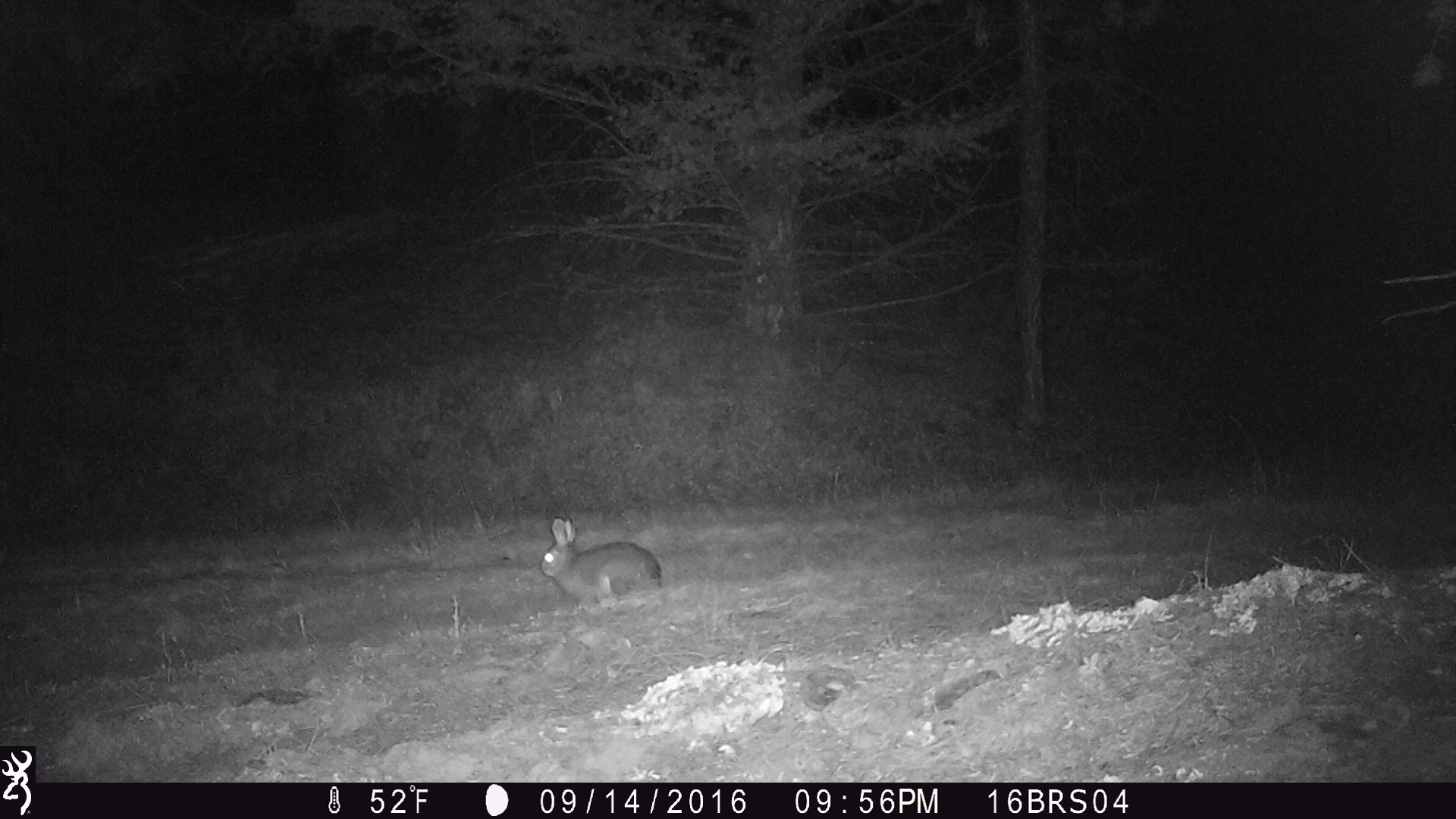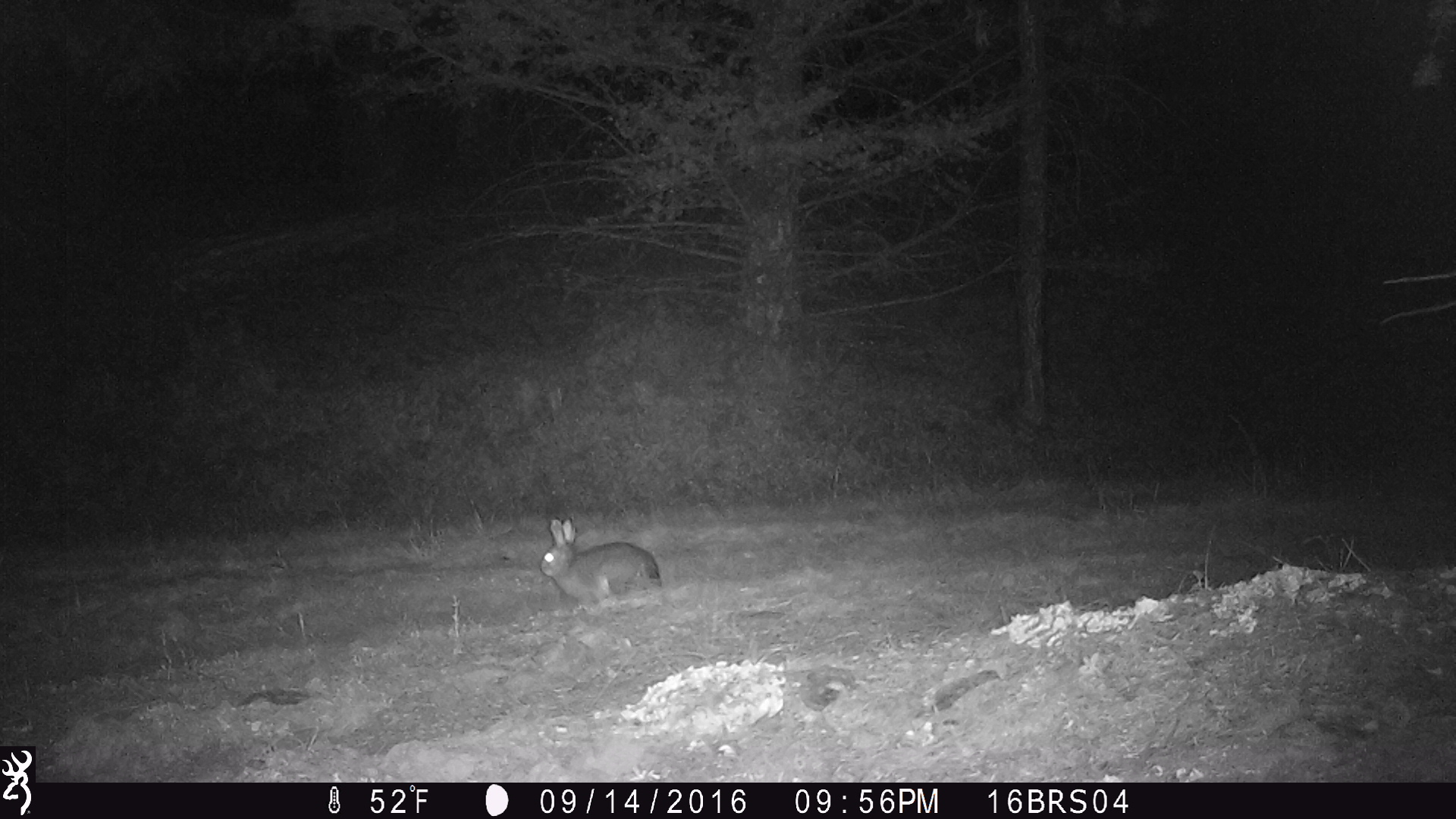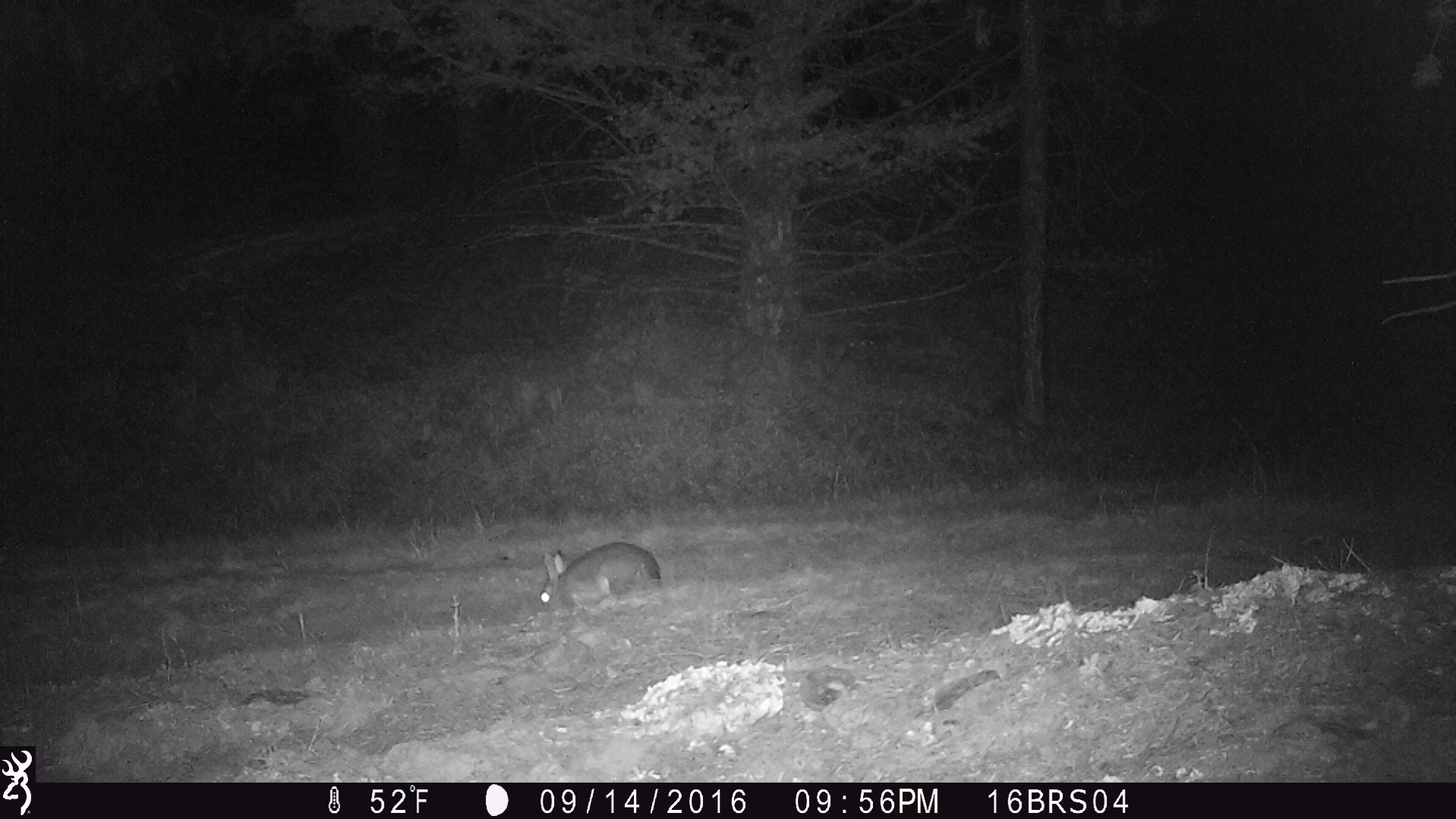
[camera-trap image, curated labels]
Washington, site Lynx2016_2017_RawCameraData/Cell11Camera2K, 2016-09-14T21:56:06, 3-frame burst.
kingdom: Animalia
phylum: Chordata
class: Mammalia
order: Lagomorpha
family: Leporidae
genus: Lepus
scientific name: Lepus americanus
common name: snowshoe hare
Lepus americanus (snowshoe hare). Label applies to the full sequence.